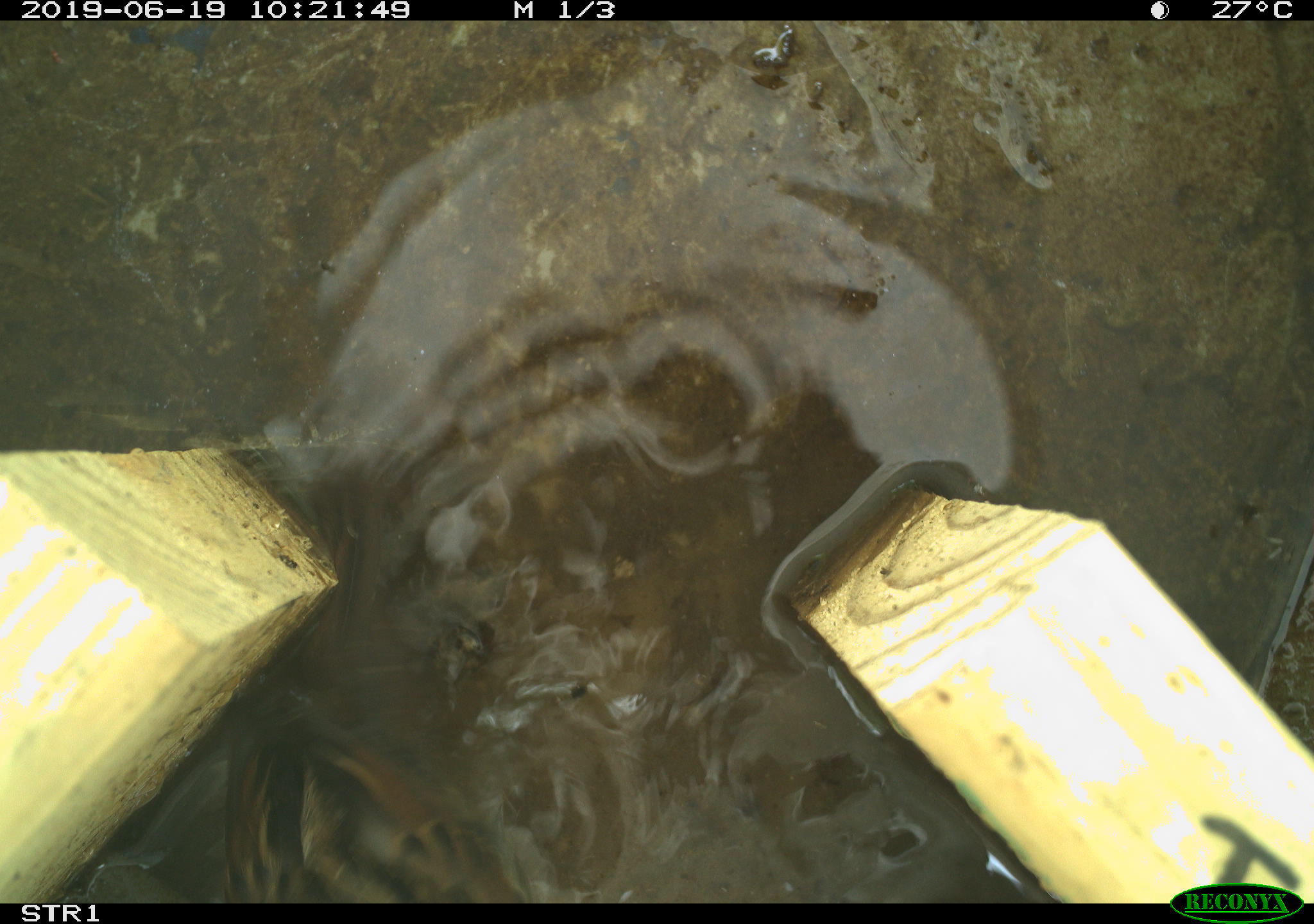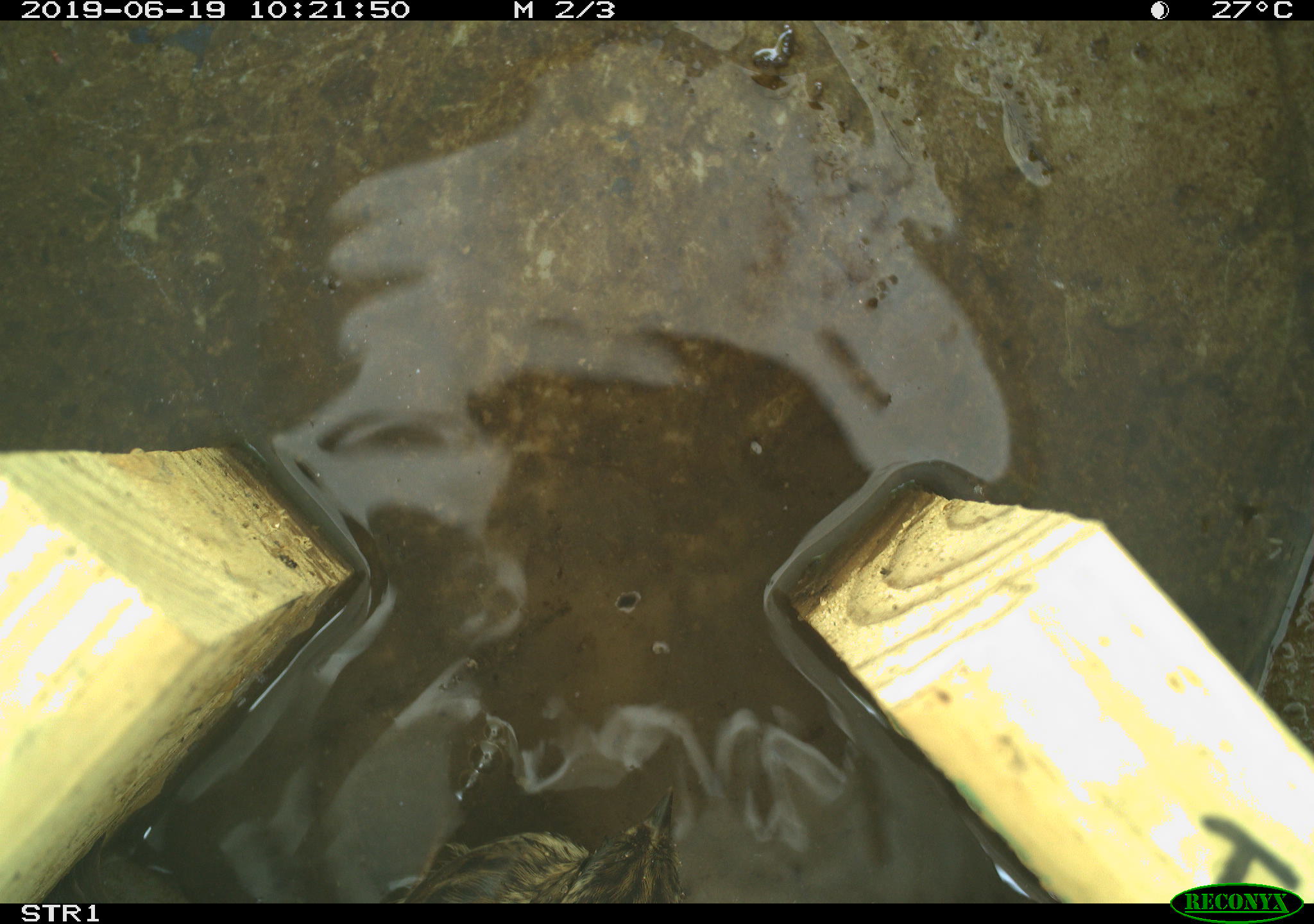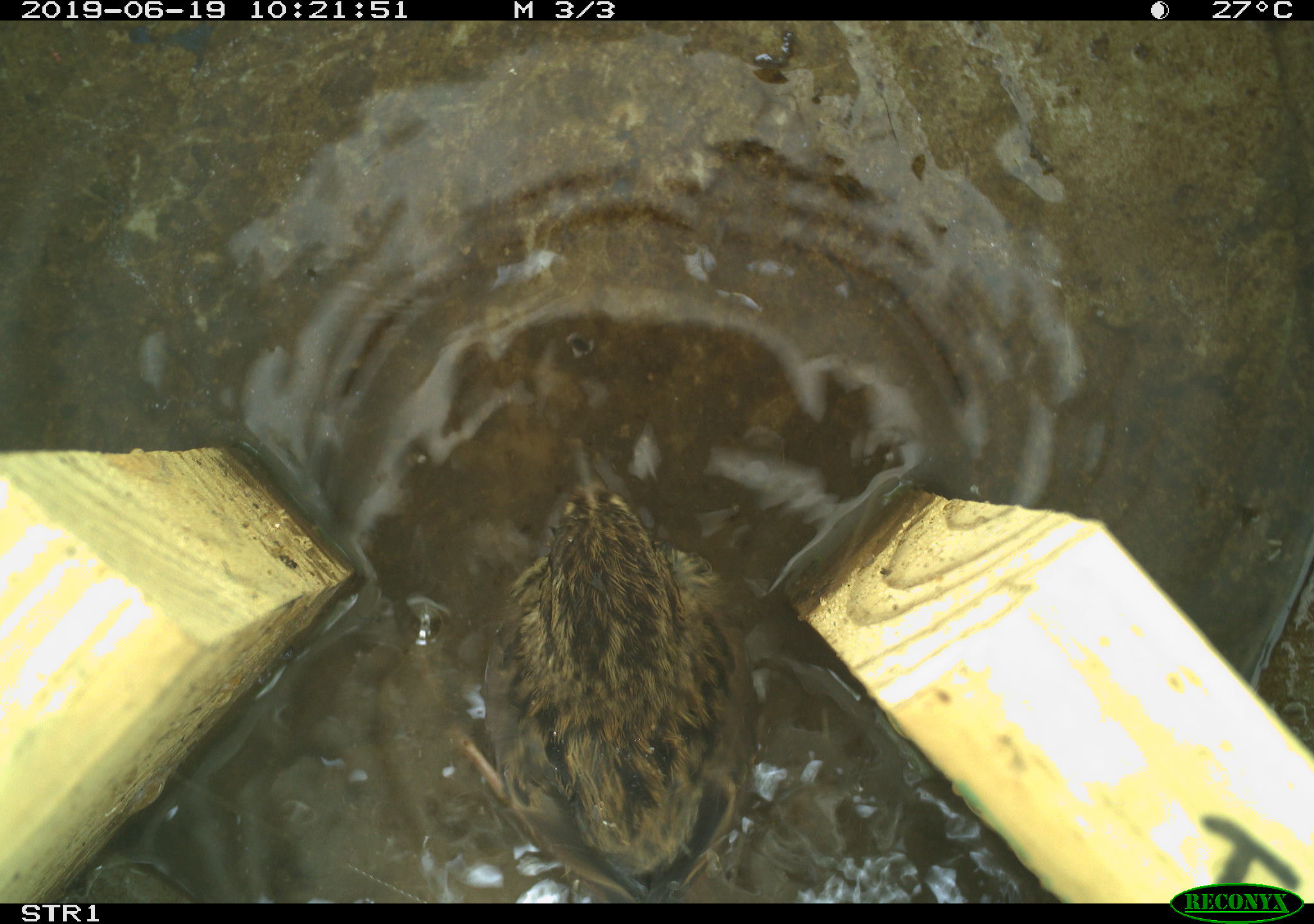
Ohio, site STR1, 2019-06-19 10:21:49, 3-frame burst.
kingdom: Animalia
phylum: Chordata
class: Aves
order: Passeriformes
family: Passerellidae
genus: Melospiza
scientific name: Melospiza melodia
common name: song sparrow